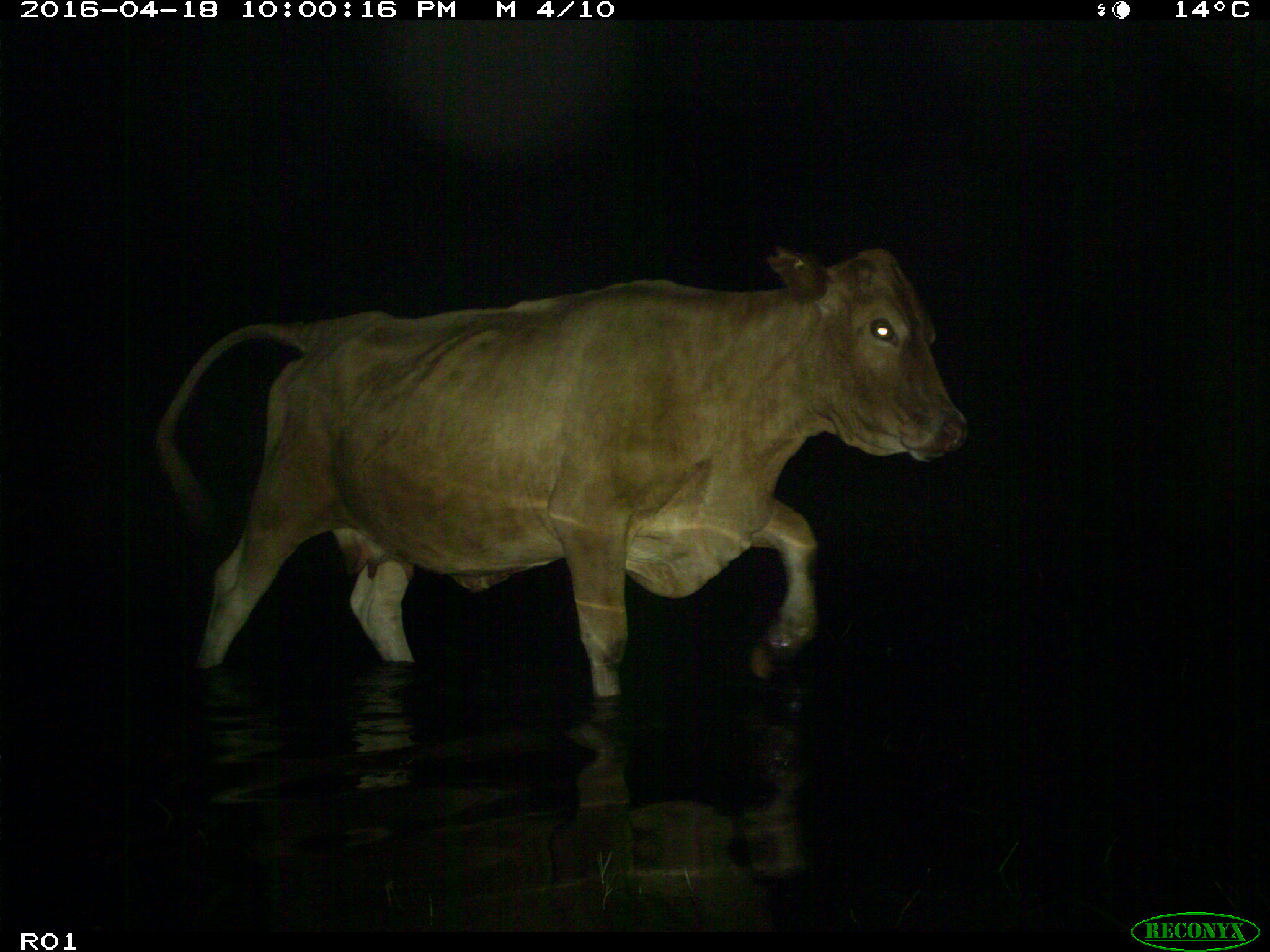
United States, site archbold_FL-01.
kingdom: Animalia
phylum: Chordata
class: Mammalia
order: Artiodactyla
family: Bovidae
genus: Bos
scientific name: Bos taurus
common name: domestic cow